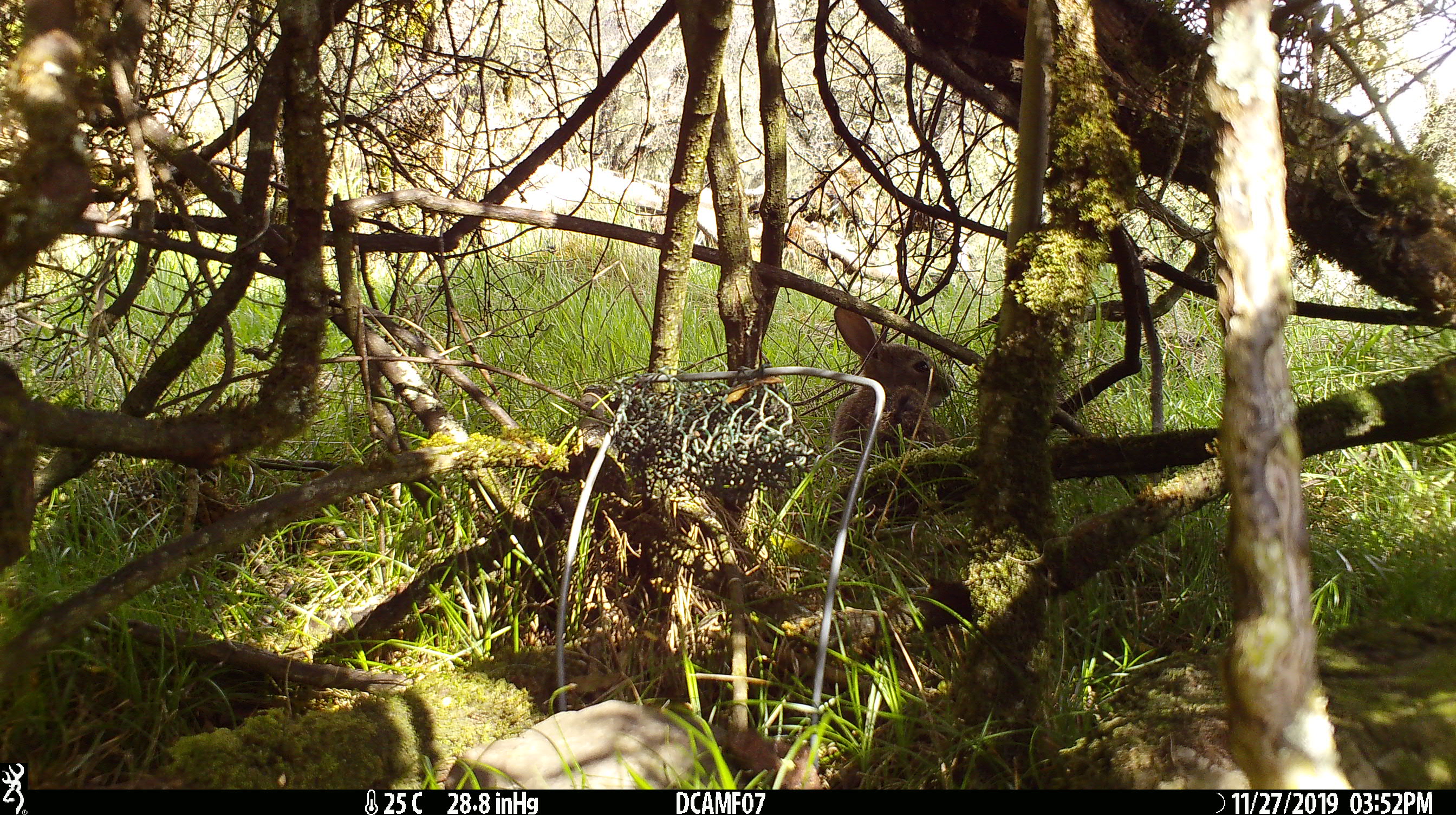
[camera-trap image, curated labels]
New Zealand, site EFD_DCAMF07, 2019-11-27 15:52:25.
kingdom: Animalia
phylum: Chordata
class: Mammalia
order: Lagomorpha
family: Leporidae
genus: Oryctolagus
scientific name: Oryctolagus cuniculus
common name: european rabbit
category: rabbit